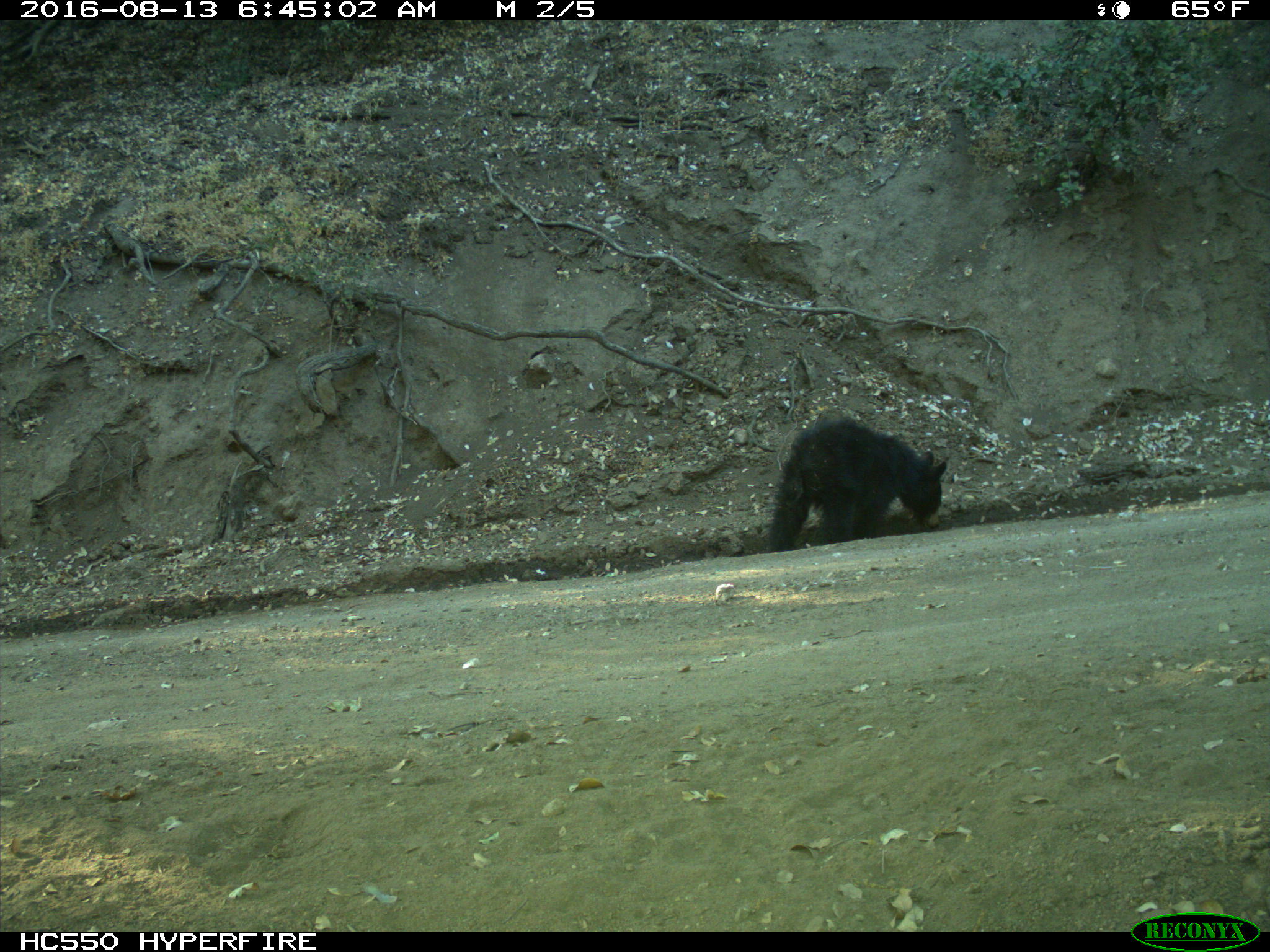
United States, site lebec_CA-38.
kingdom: Animalia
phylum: Chordata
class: Mammalia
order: Carnivora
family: Ursidae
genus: Ursus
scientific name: Ursus americanus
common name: american black bear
Ursus americanus (american black bear).